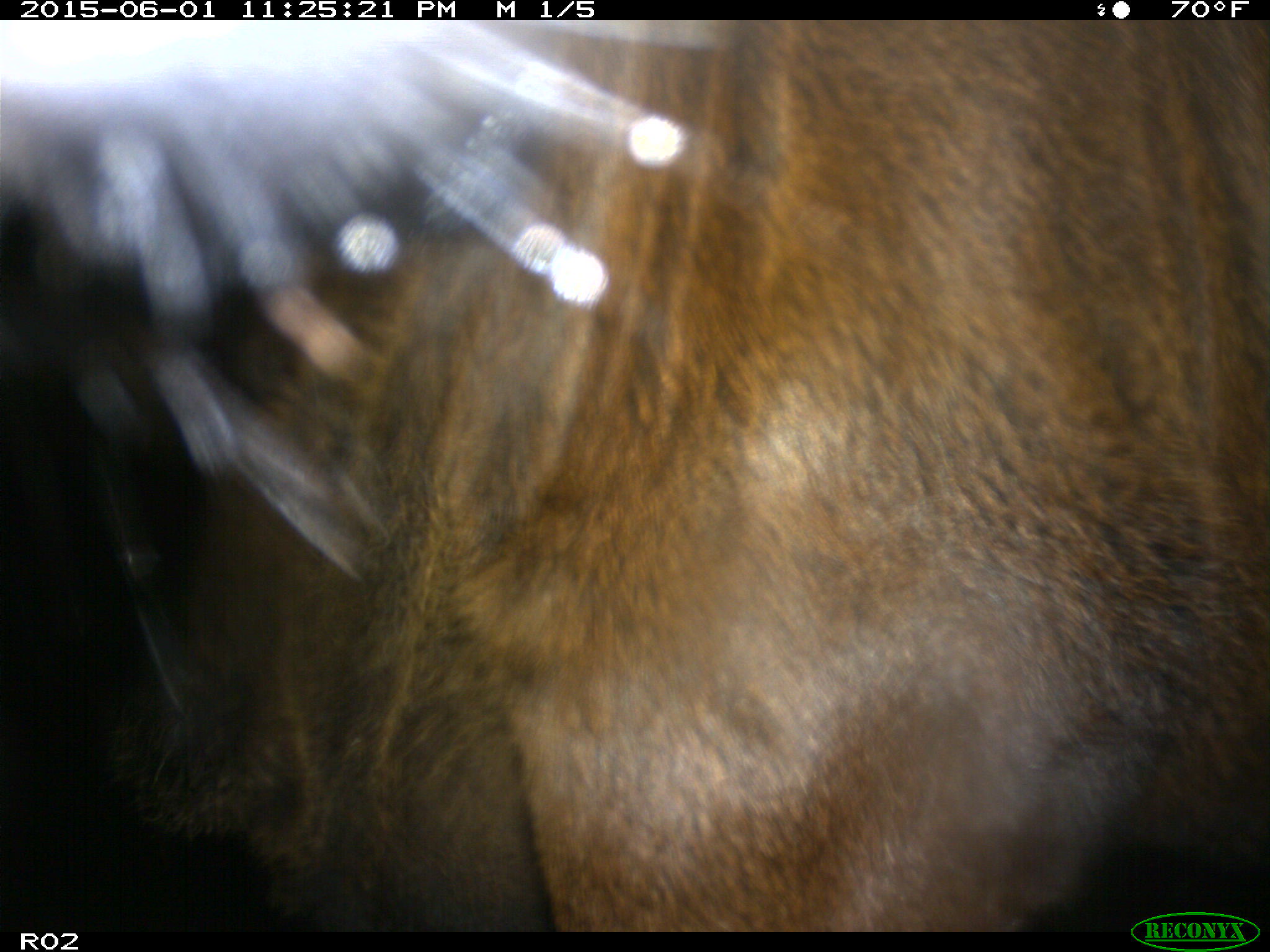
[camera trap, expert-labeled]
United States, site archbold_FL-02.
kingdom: Animalia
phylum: Chordata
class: Mammalia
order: Artiodactyla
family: Bovidae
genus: Bos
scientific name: Bos taurus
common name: domestic cow